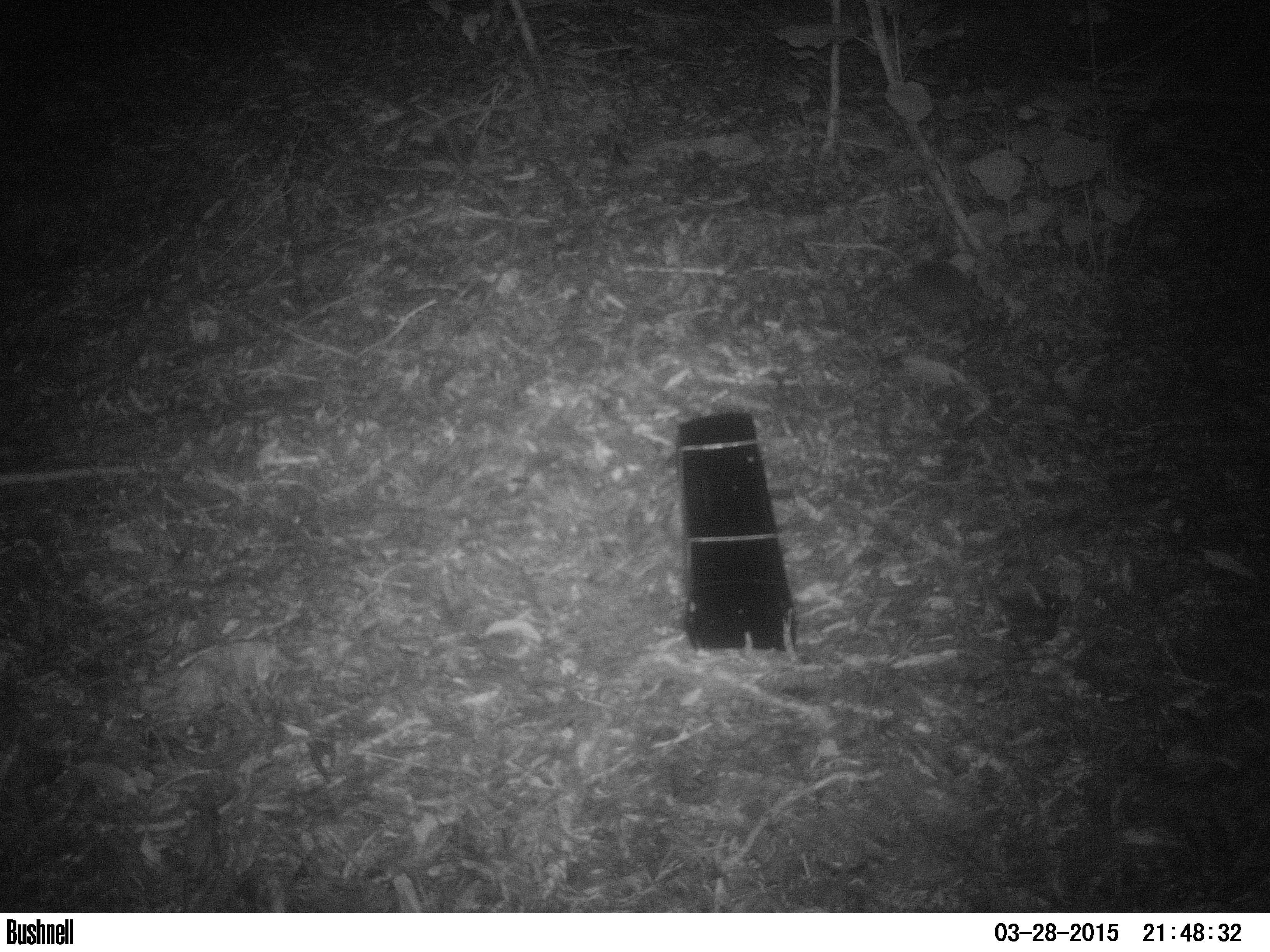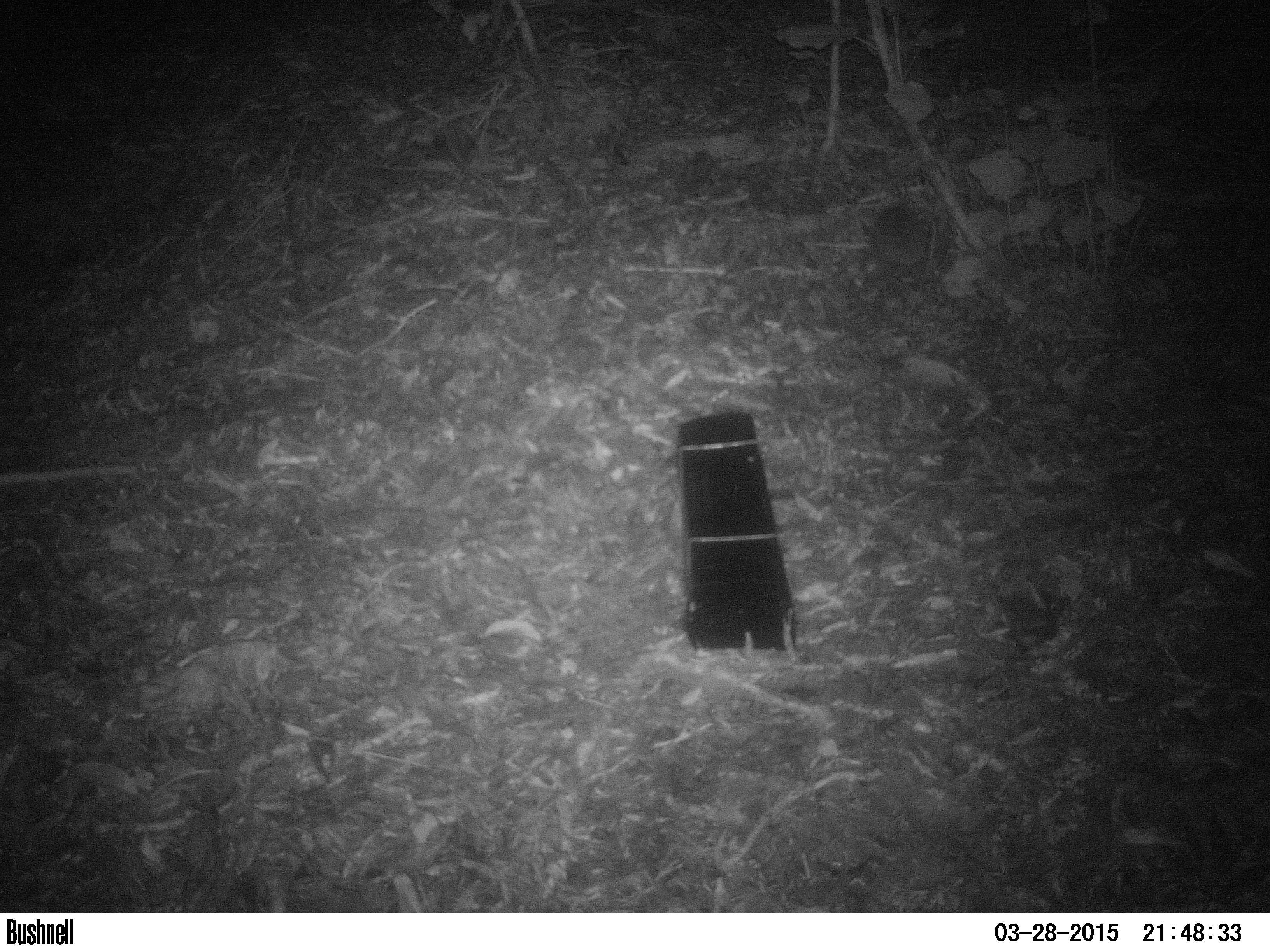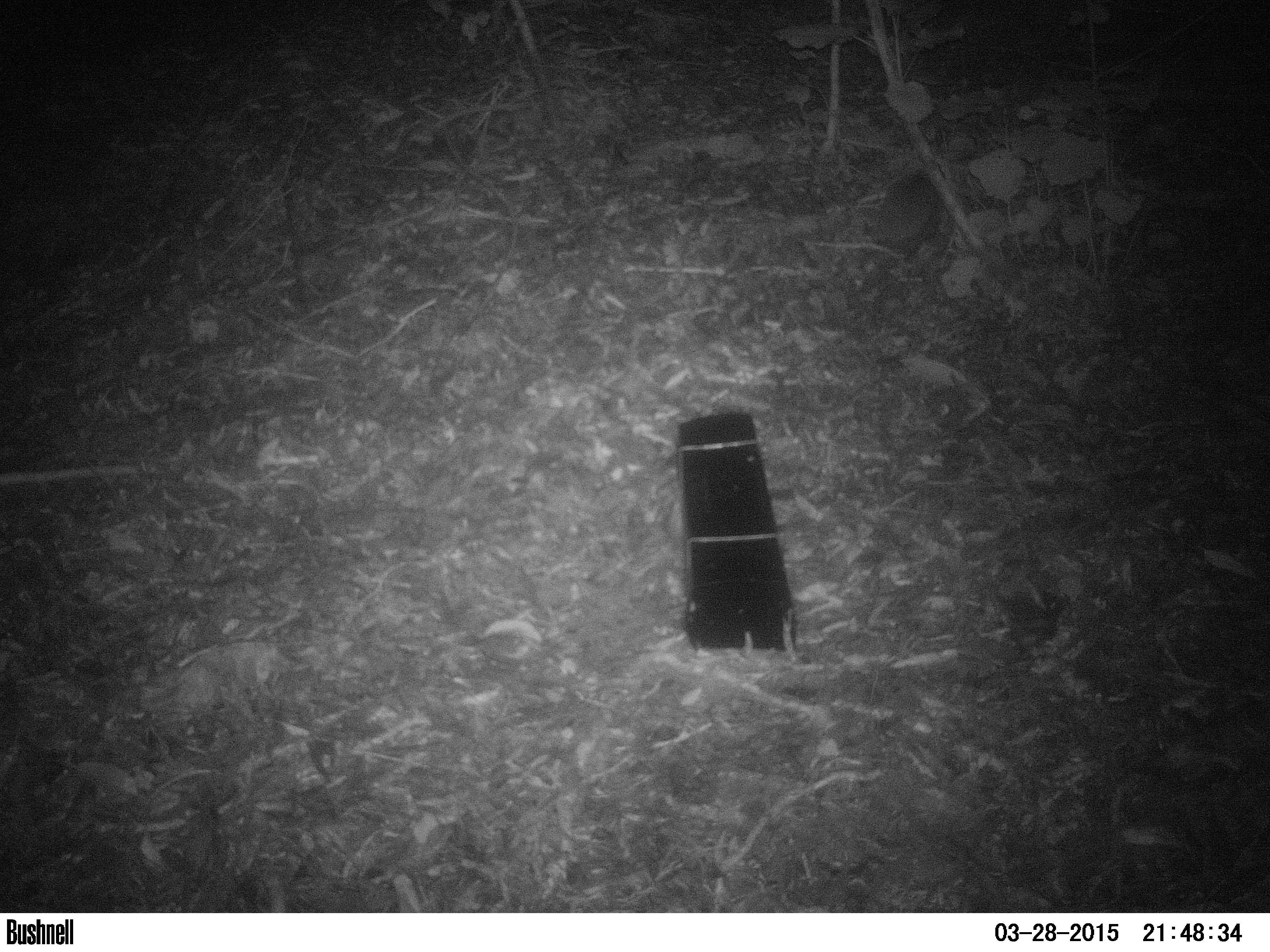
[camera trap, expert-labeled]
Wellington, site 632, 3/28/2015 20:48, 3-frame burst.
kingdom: Animalia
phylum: Chordata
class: Mammalia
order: Eulipotyphla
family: Erinaceidae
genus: Erinaceus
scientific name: Erinaceus europaeus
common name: hedgehog